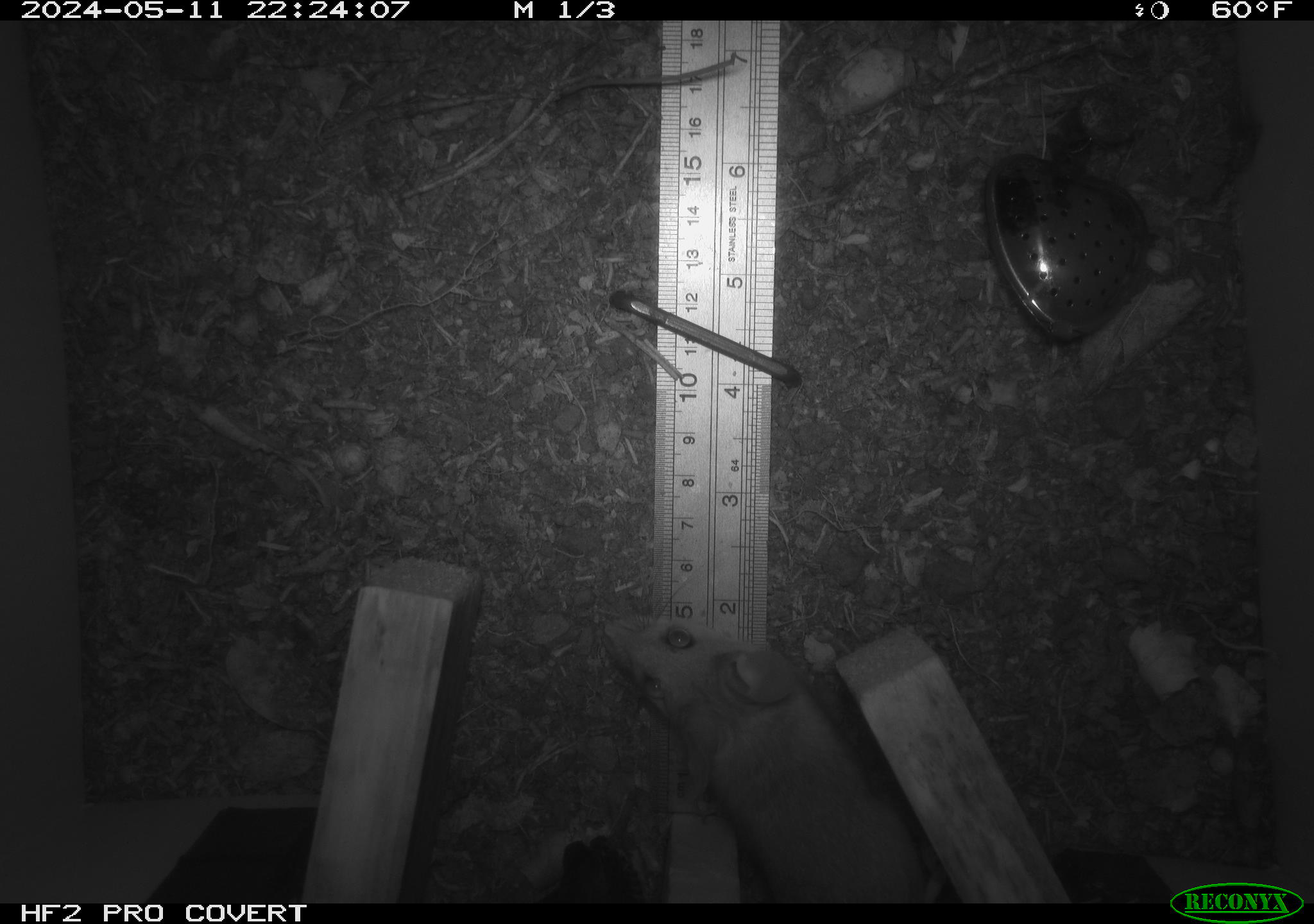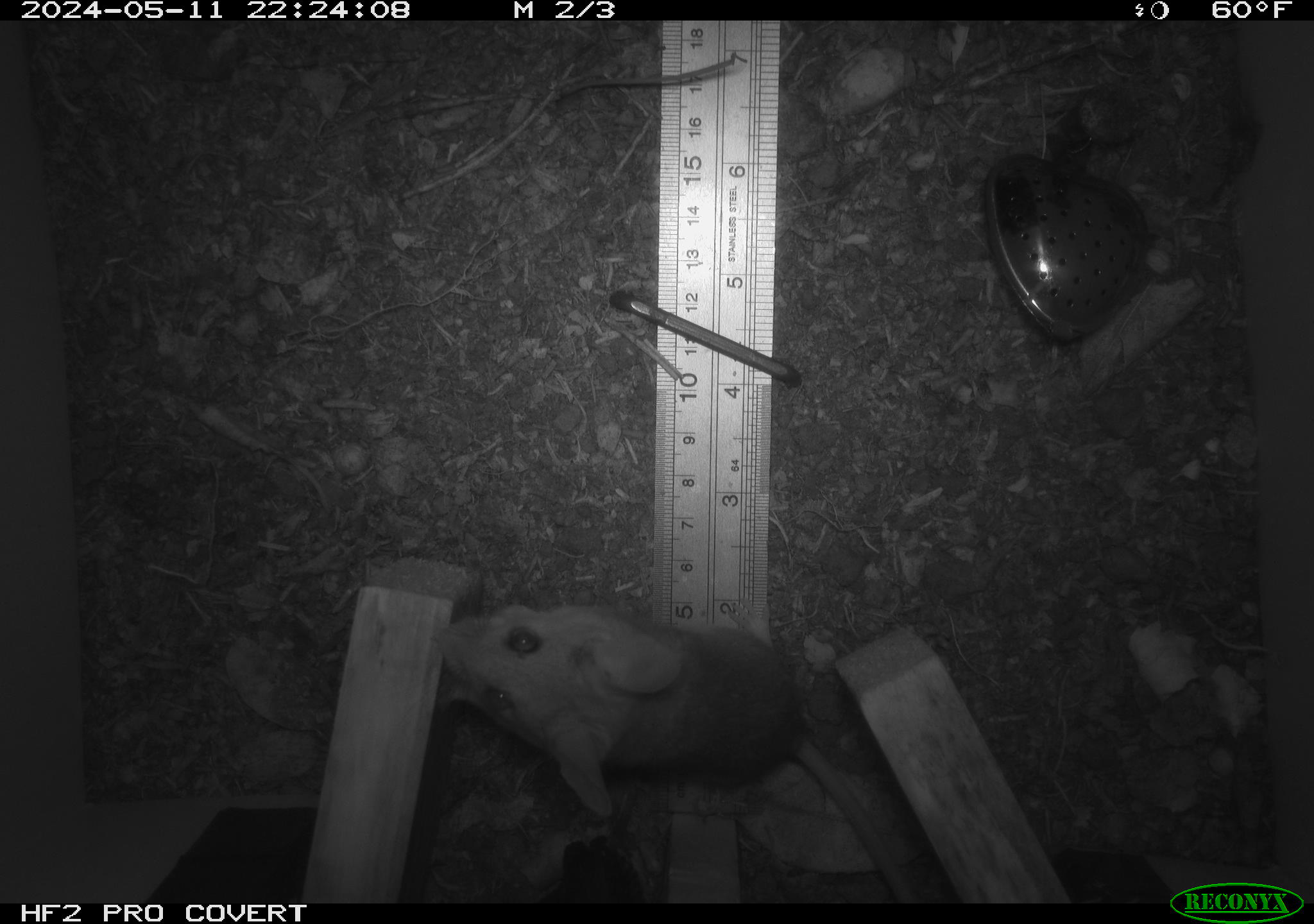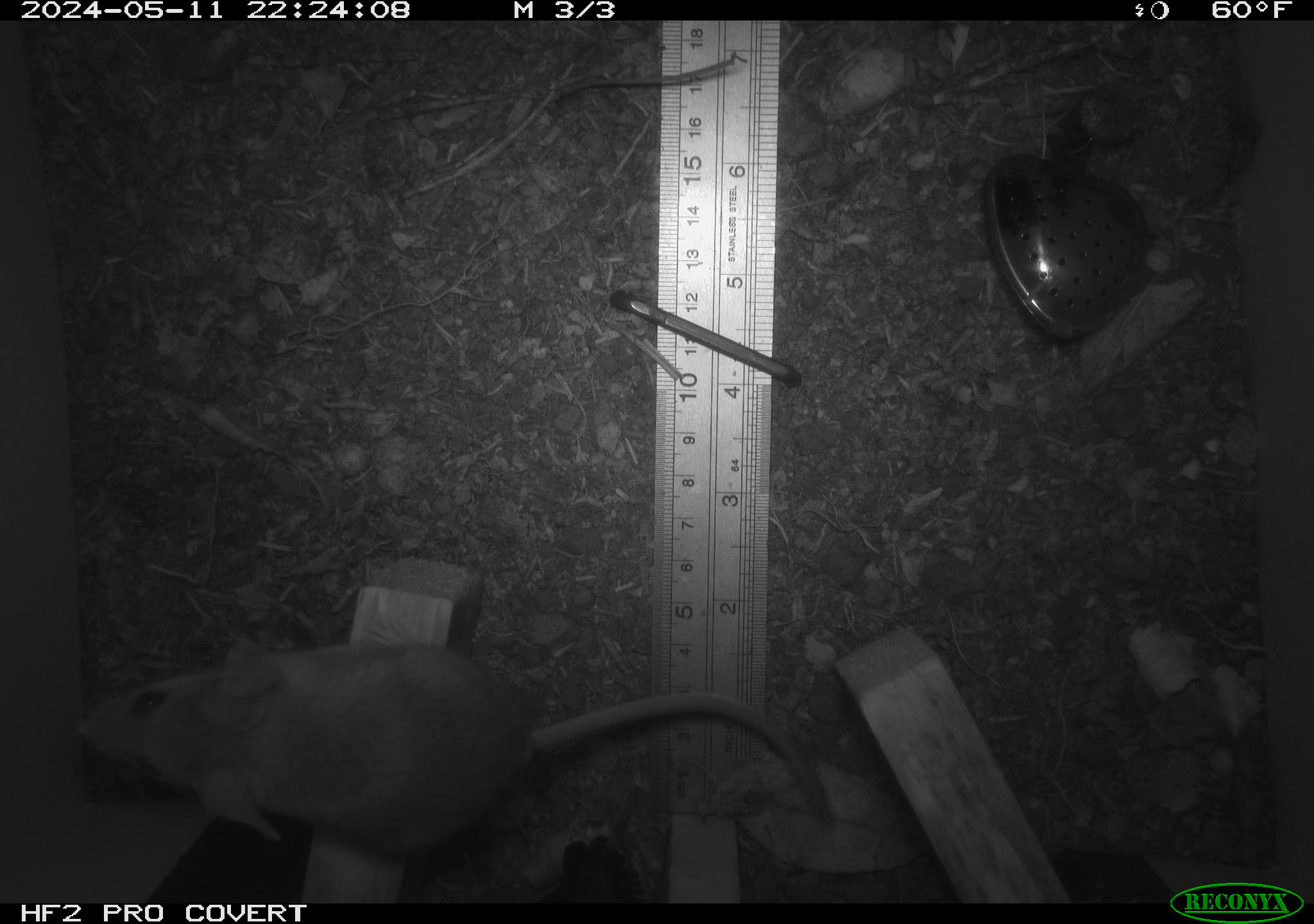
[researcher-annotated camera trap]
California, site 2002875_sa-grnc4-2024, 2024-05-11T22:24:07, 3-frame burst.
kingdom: Animalia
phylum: Chordata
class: Mammalia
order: Rodentia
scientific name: Rodentia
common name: rodent